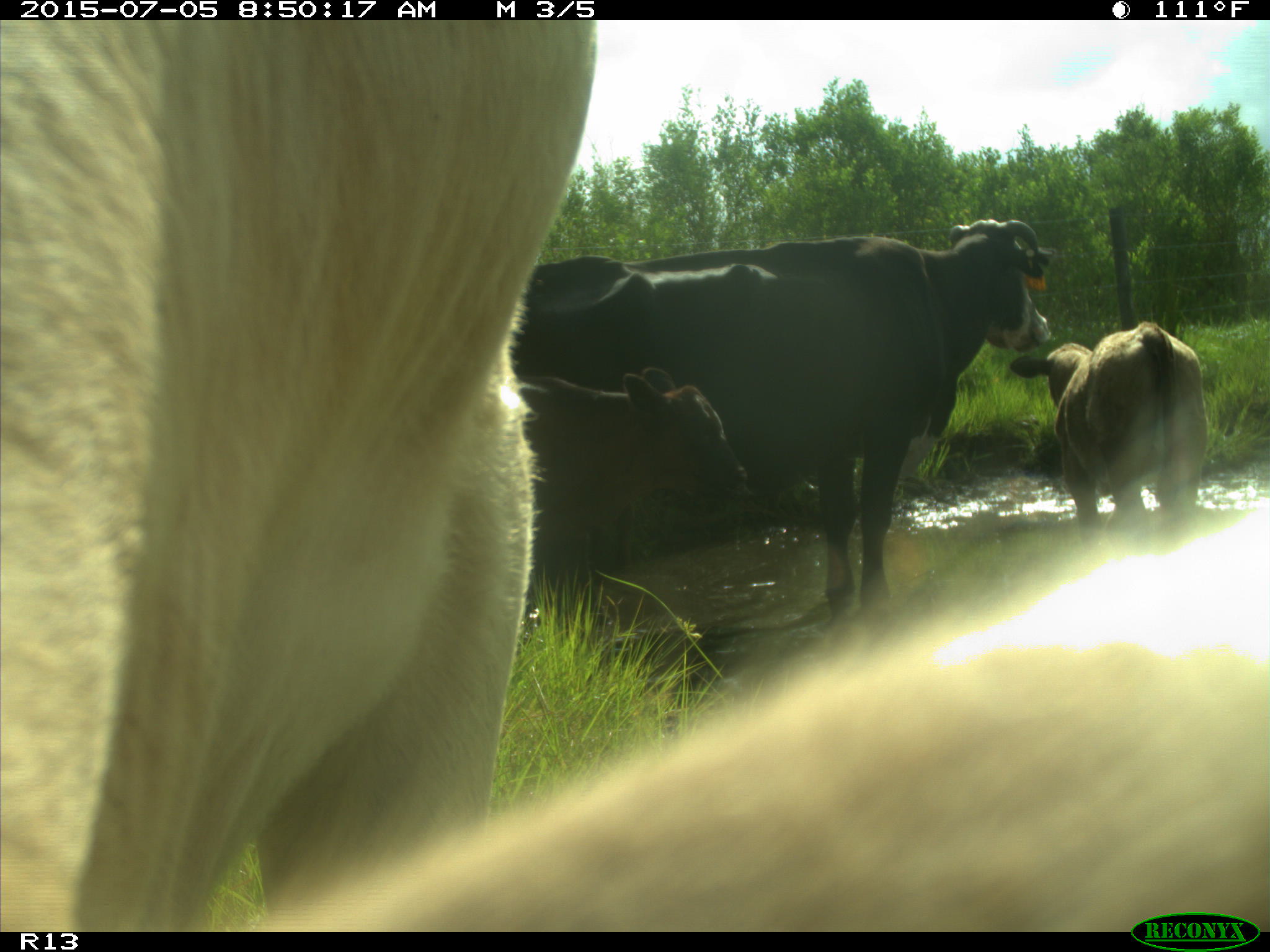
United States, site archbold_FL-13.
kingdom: Animalia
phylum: Chordata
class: Mammalia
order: Artiodactyla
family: Bovidae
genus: Bos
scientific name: Bos taurus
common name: domestic cow